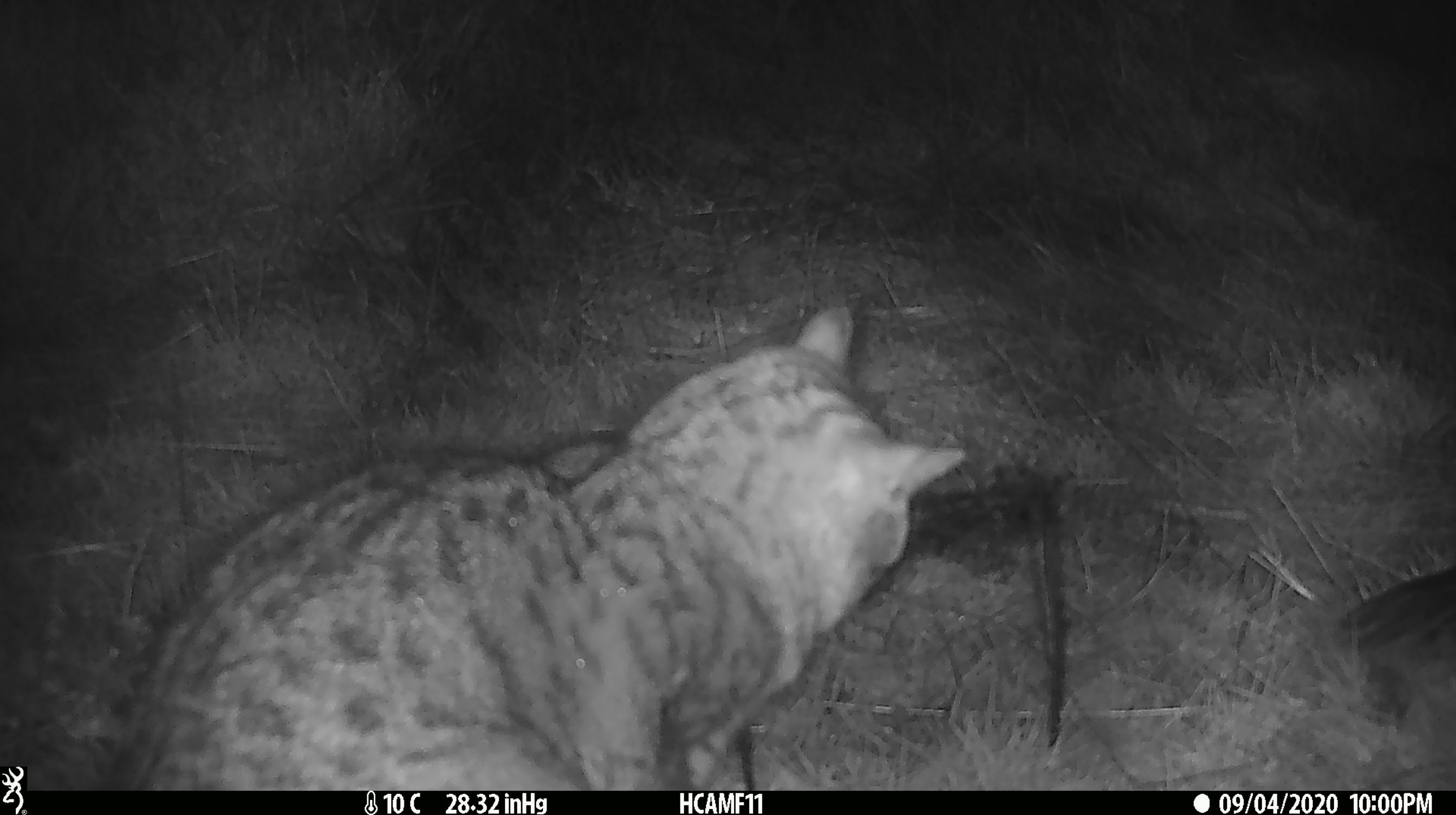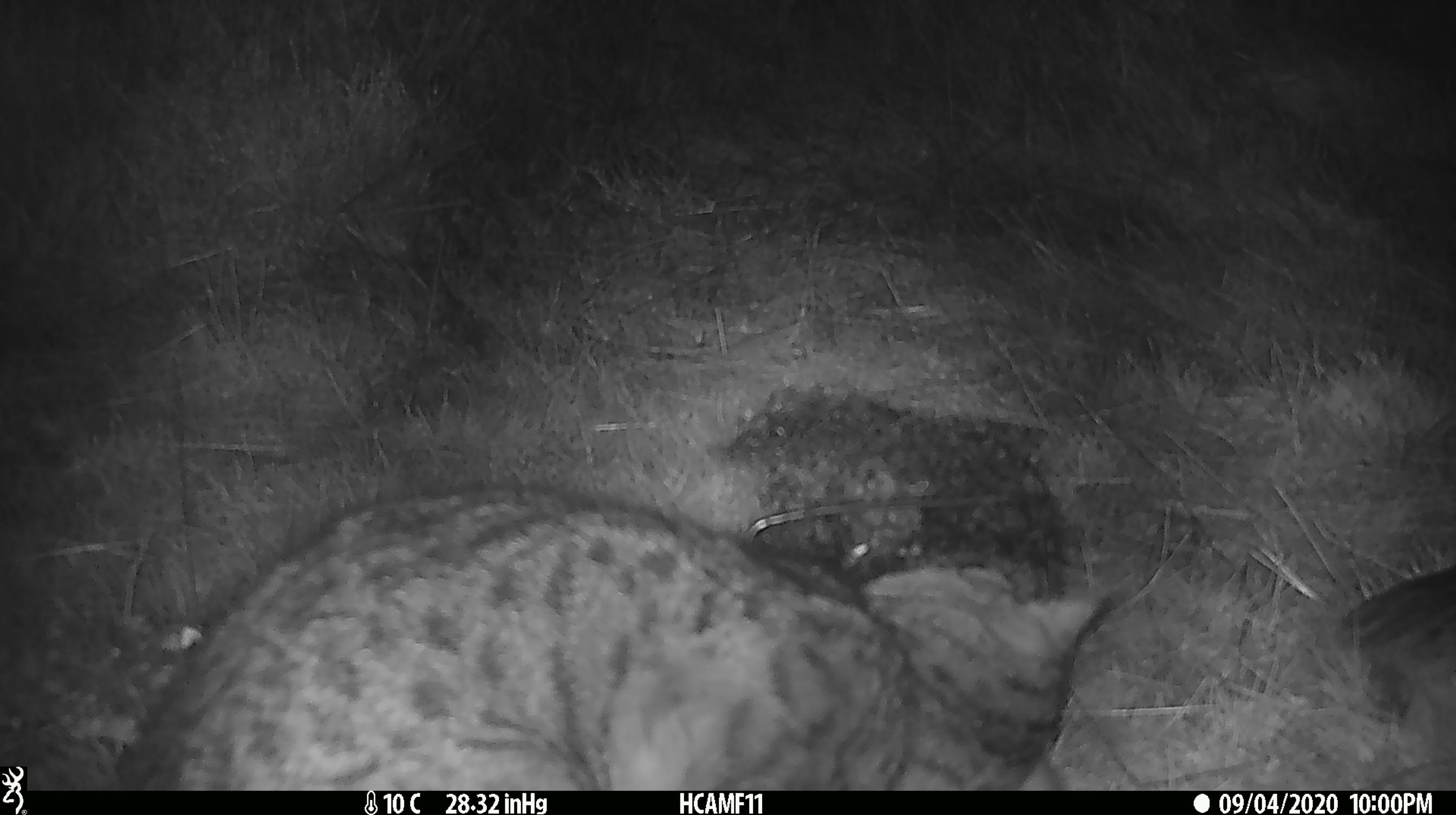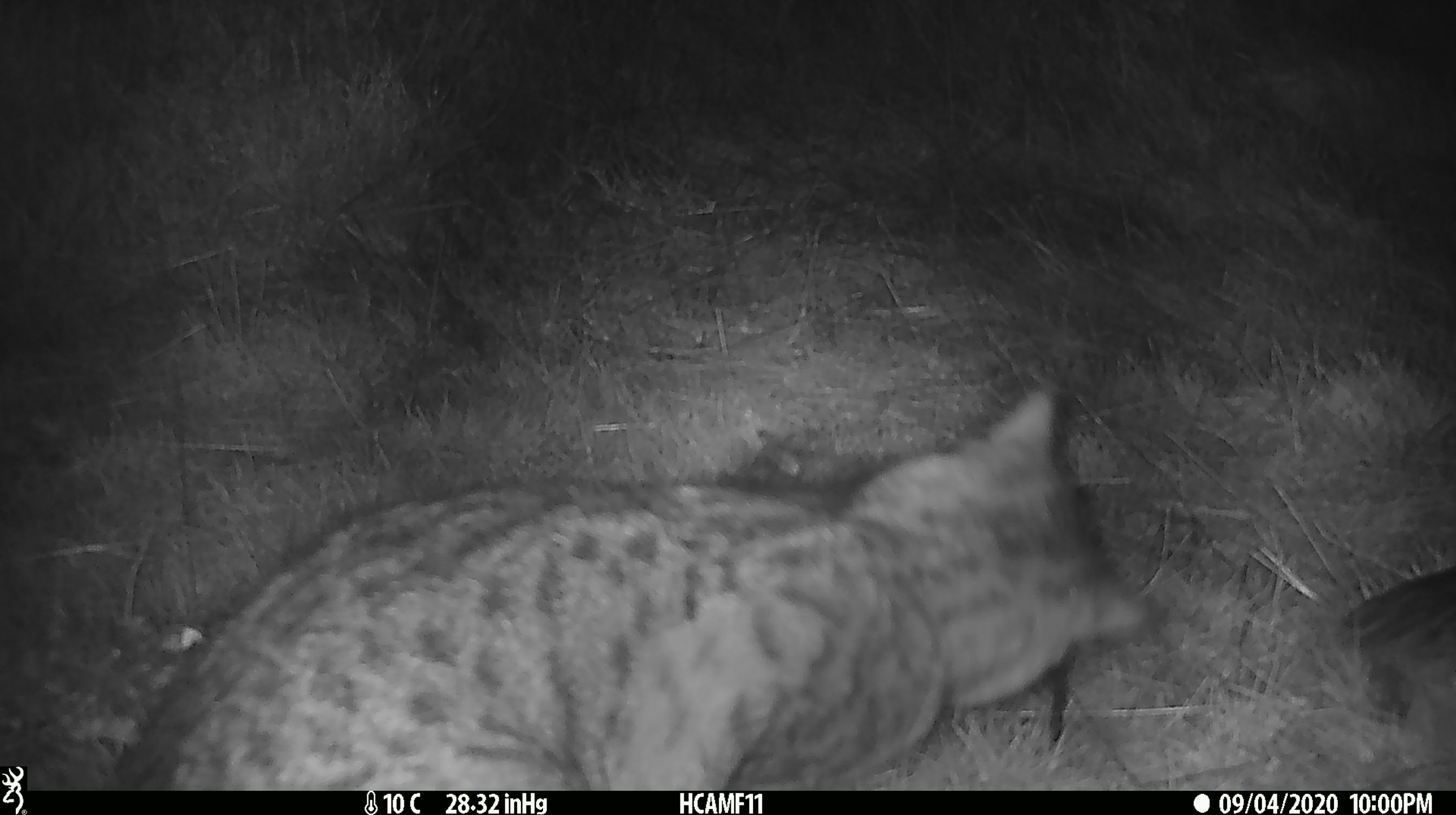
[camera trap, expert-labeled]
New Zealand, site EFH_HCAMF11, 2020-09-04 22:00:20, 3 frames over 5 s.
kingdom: Animalia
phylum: Chordata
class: Mammalia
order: Carnivora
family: Felidae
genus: Felis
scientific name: Felis catus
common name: domestic cat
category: cat